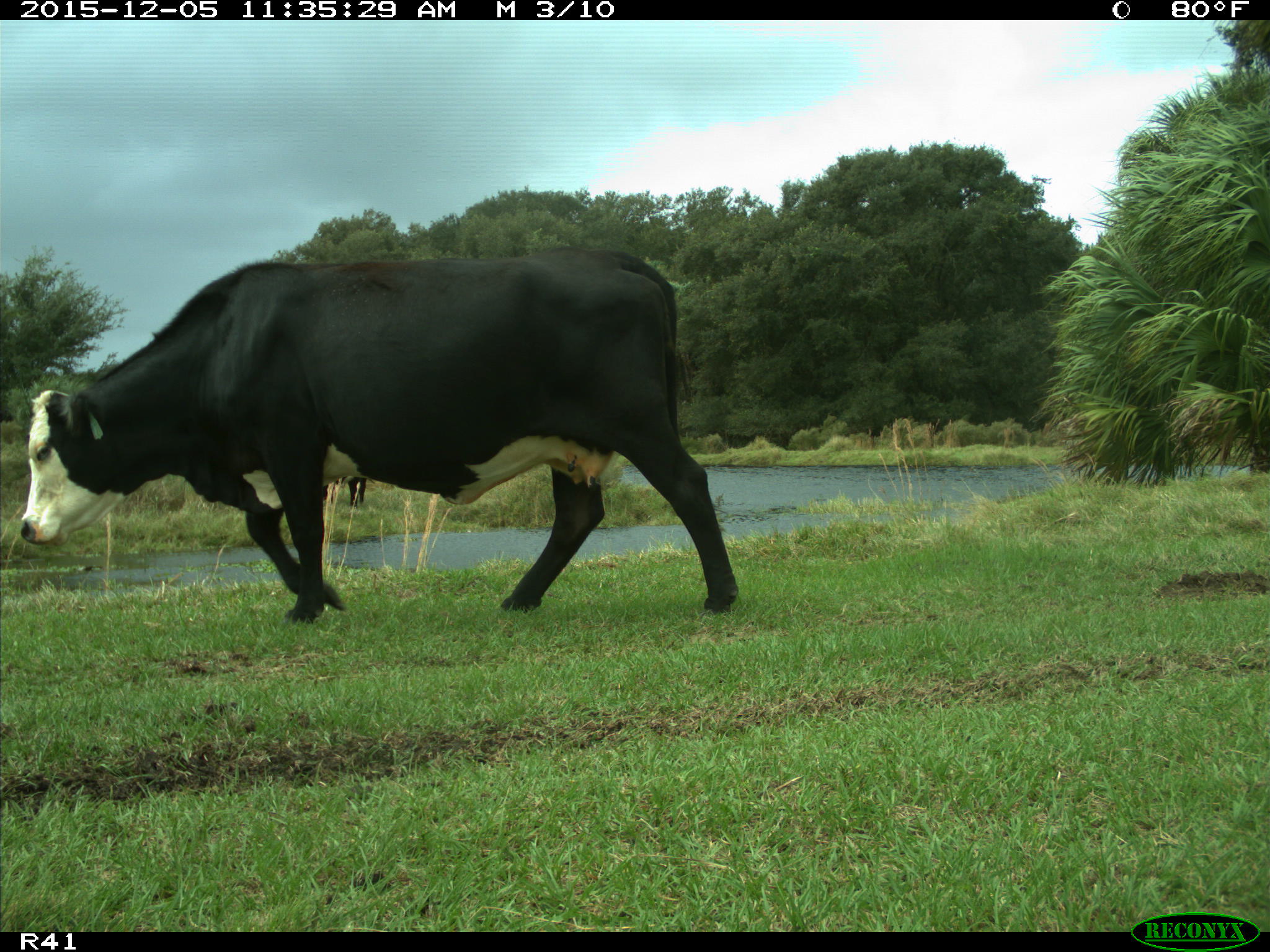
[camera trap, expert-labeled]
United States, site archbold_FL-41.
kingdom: Animalia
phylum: Chordata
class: Mammalia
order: Artiodactyla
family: Bovidae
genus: Bos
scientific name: Bos taurus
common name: domestic cow